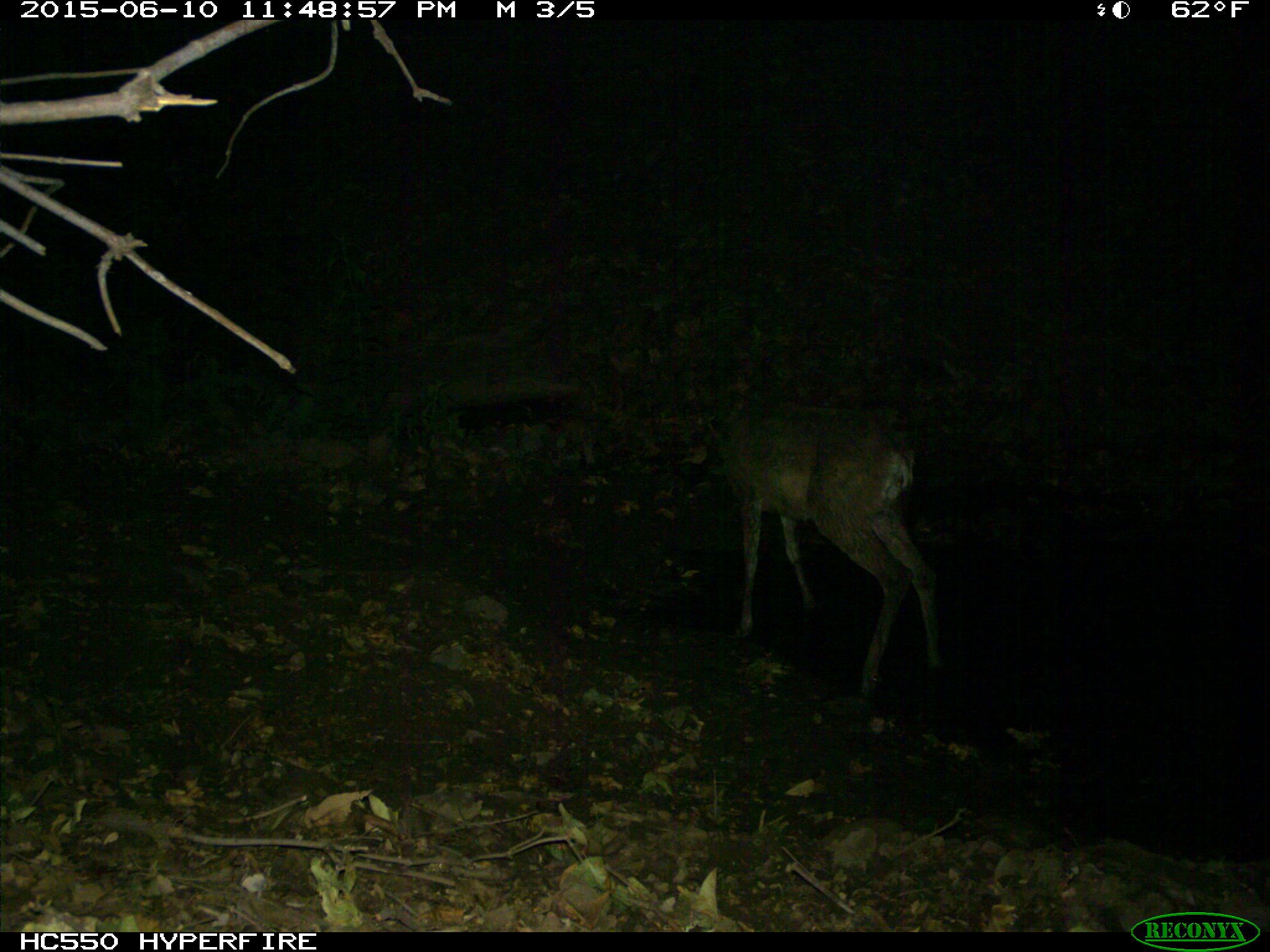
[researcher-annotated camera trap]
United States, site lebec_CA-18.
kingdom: Animalia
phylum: Chordata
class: Mammalia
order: Artiodactyla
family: Cervidae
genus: Odocoileus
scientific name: Odocoileus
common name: deer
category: unidentified deer